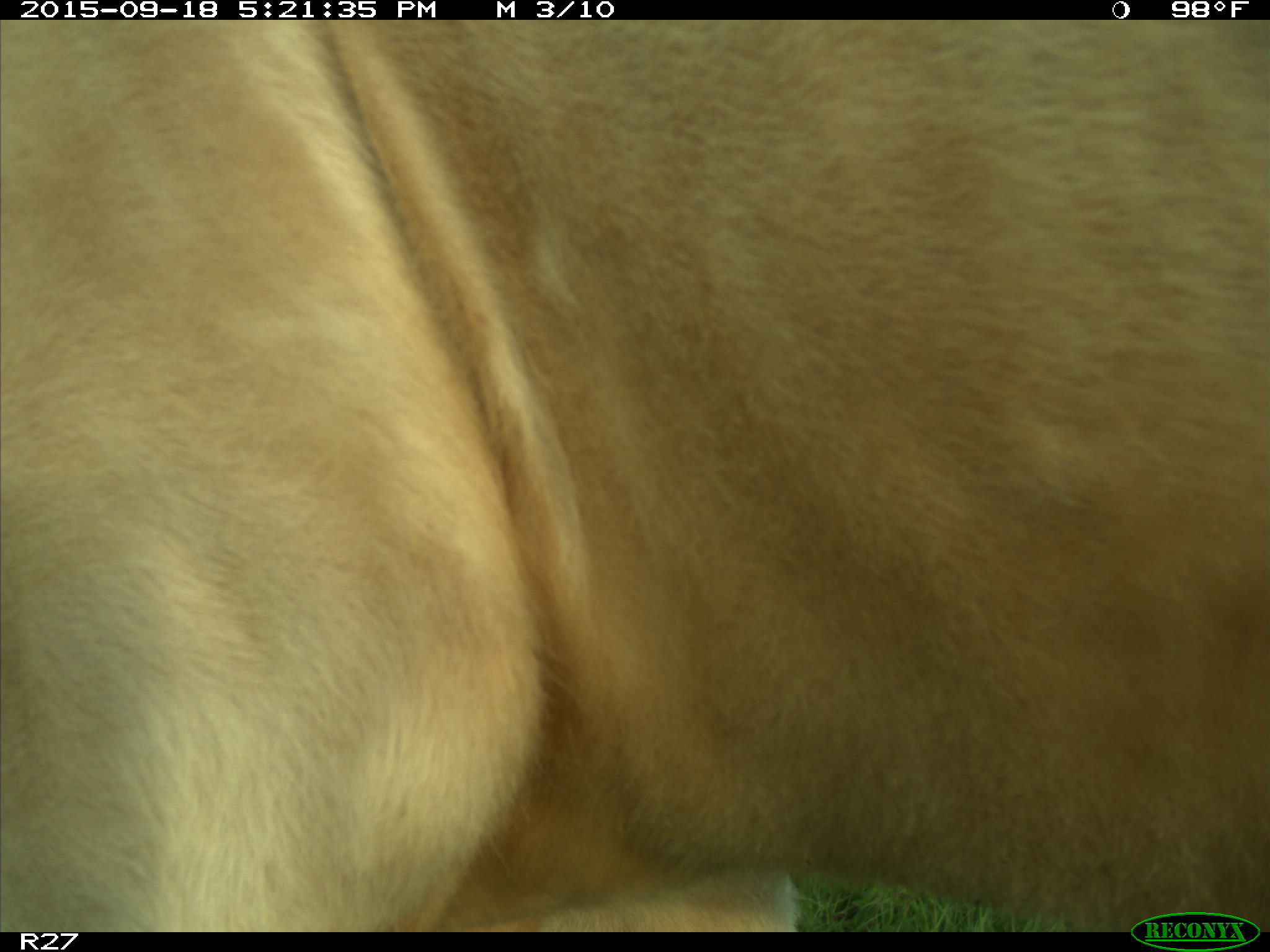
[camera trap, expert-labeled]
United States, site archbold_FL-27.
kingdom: Animalia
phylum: Chordata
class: Mammalia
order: Artiodactyla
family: Bovidae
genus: Bos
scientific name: Bos taurus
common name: domestic cow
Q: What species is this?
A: Bos taurus (domestic cow).